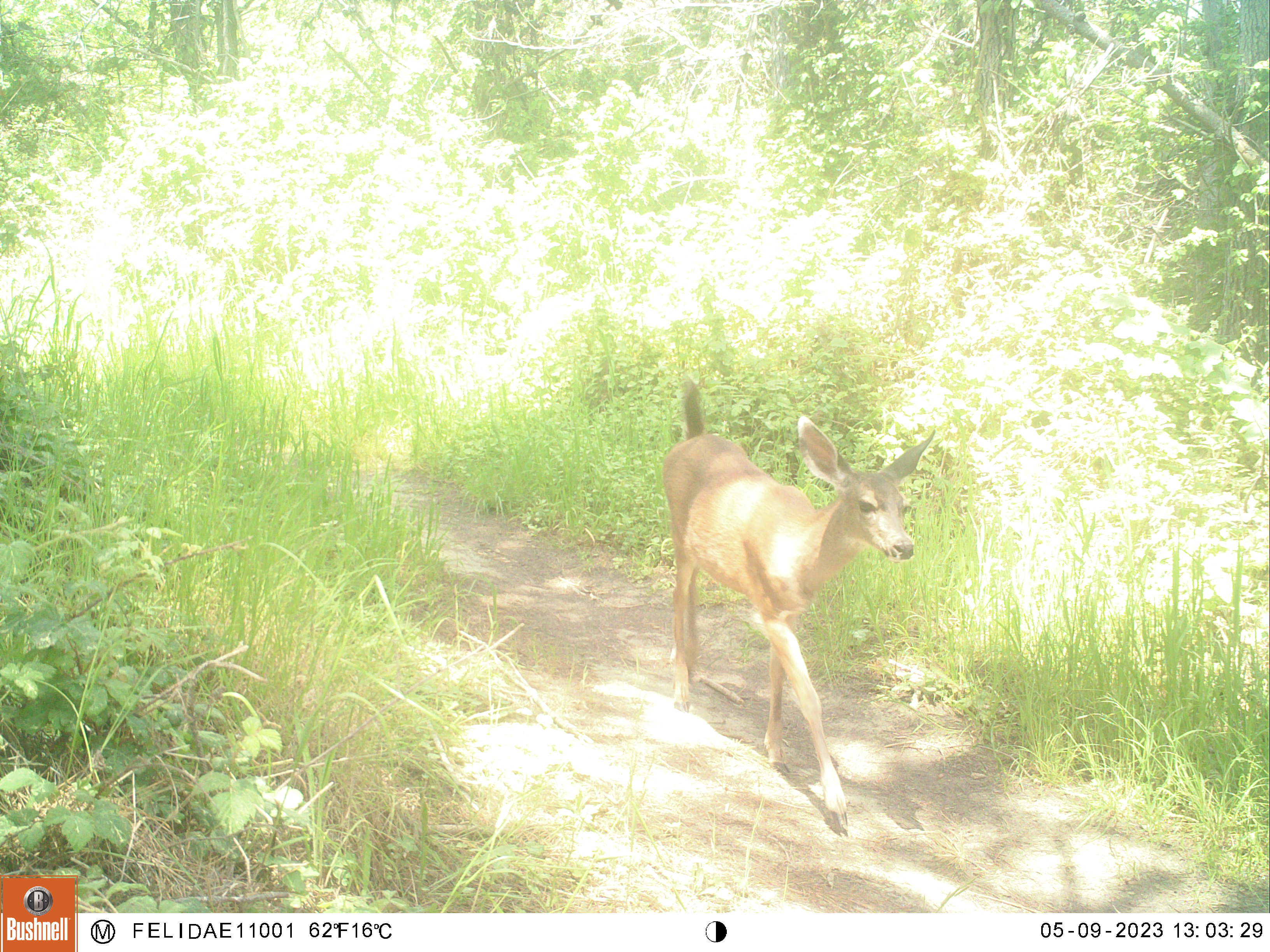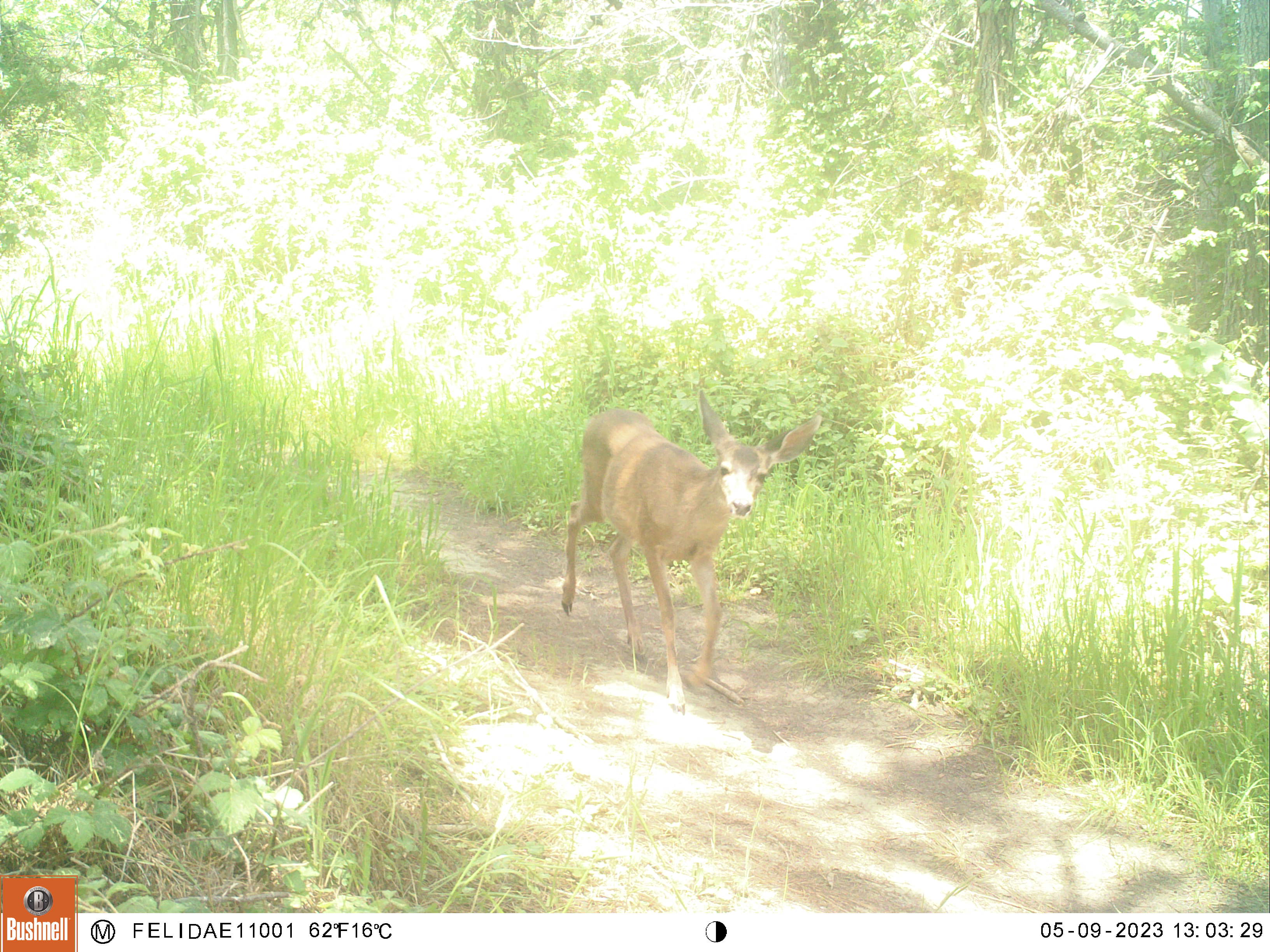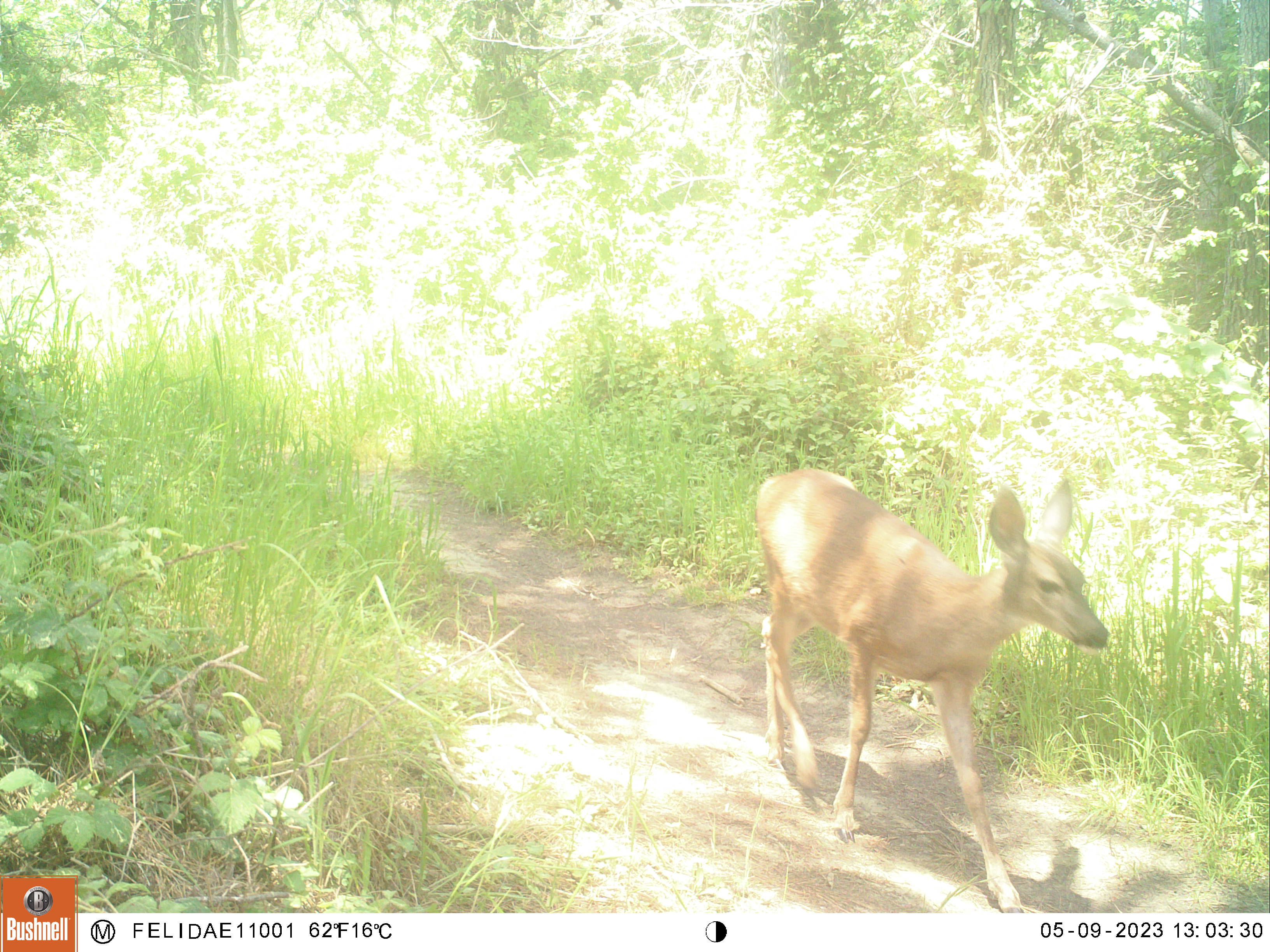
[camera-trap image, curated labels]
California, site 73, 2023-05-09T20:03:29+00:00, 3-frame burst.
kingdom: Animalia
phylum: Chordata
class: Mammalia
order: Artiodactyla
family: Cervidae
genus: Odocoileus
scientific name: Odocoileus hemionus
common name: mule deer